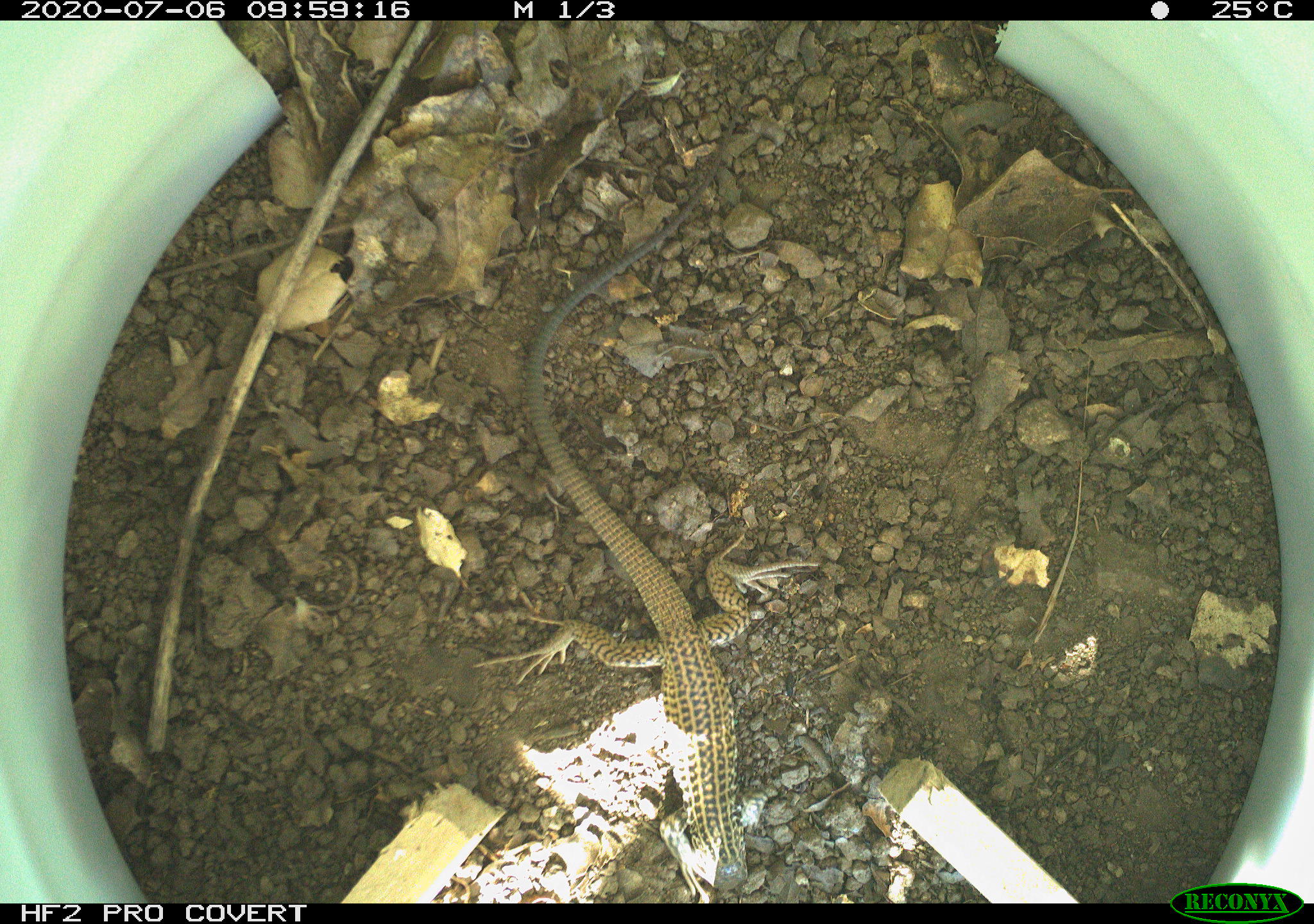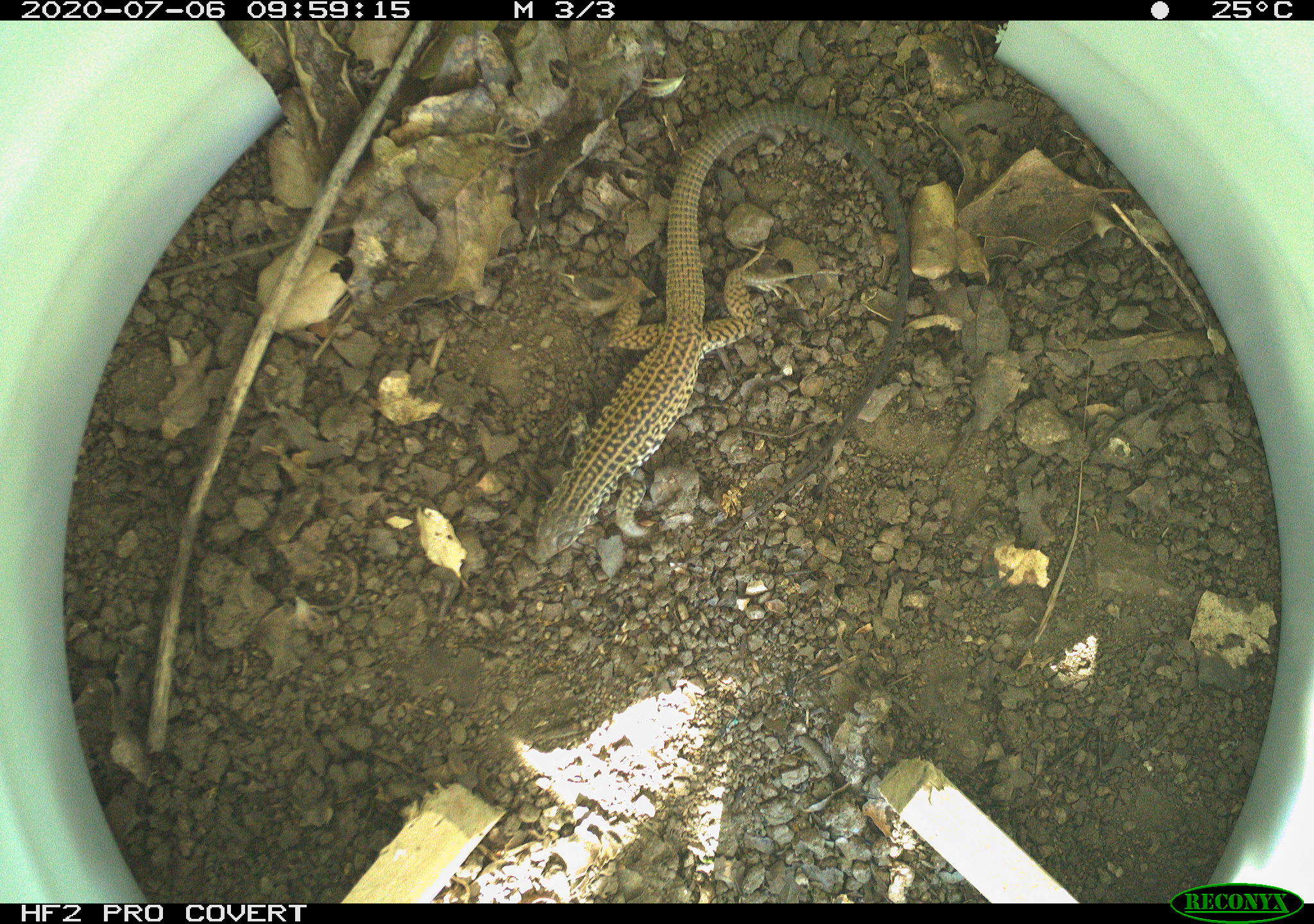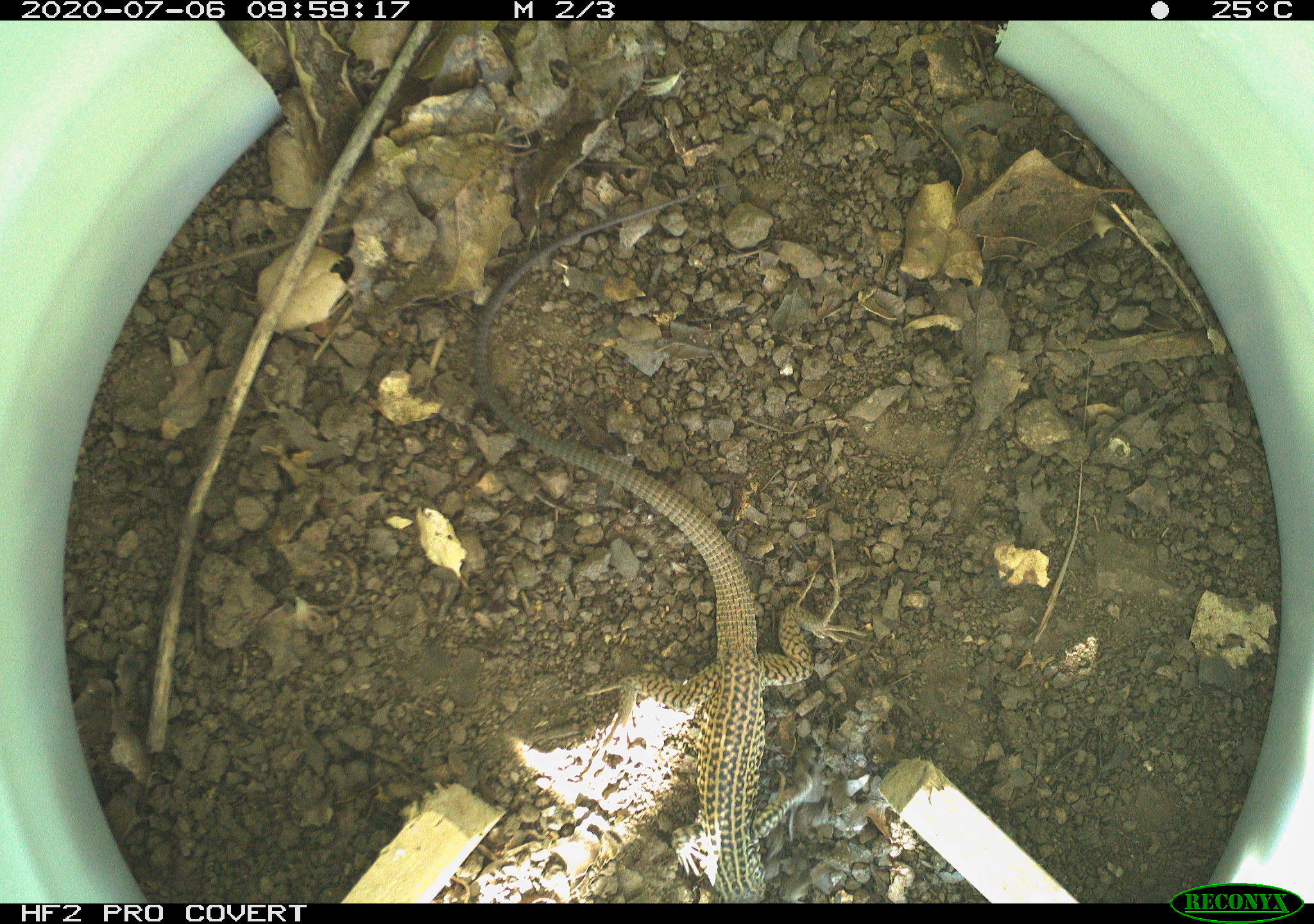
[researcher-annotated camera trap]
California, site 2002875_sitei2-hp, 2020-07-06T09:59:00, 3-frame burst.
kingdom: Animalia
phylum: Chordata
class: Reptilia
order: Squamata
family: Teiidae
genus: Aspidoscelis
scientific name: Aspidoscelis tigris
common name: western whiptail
Western whiptail (Aspidoscelis tigris).